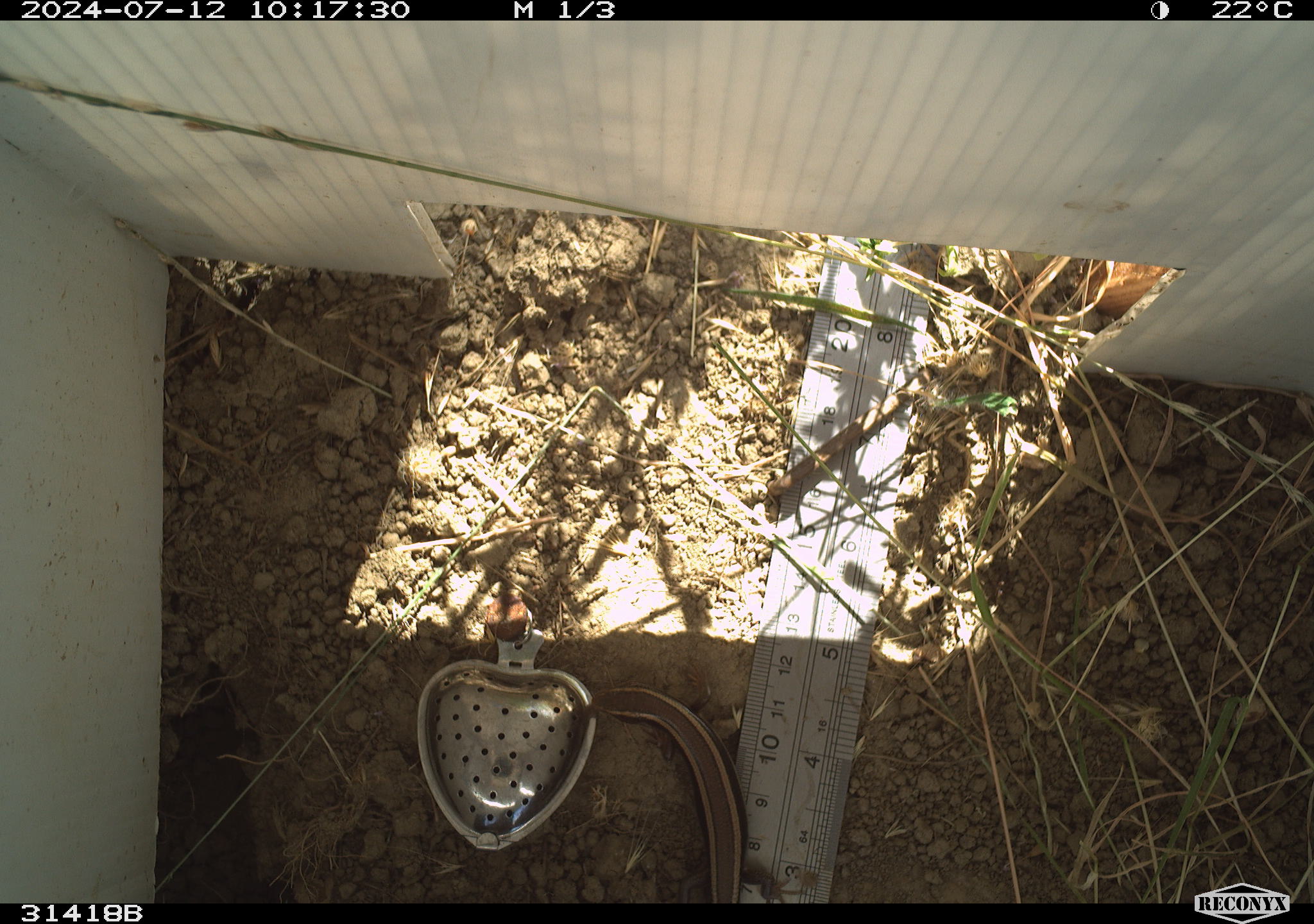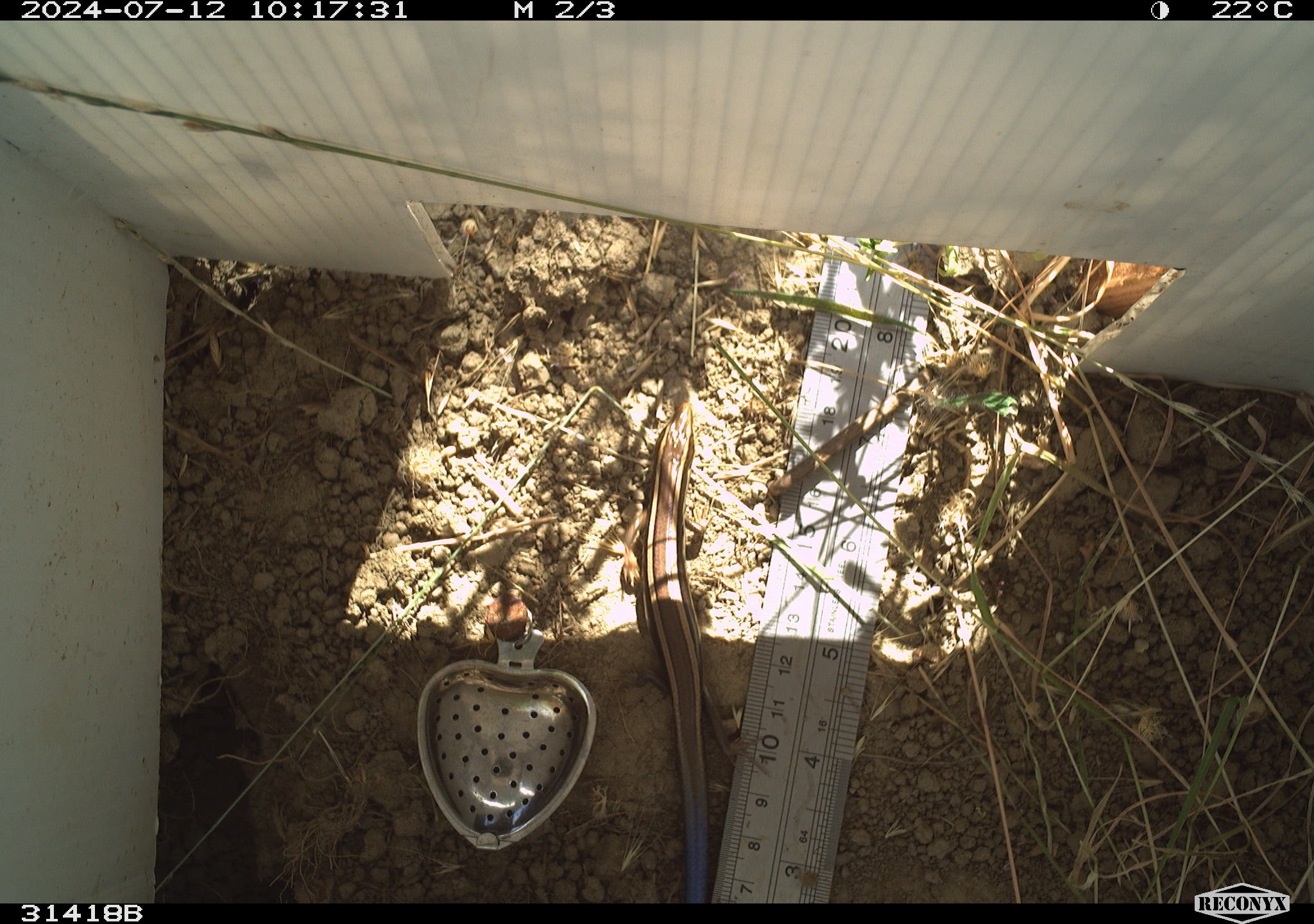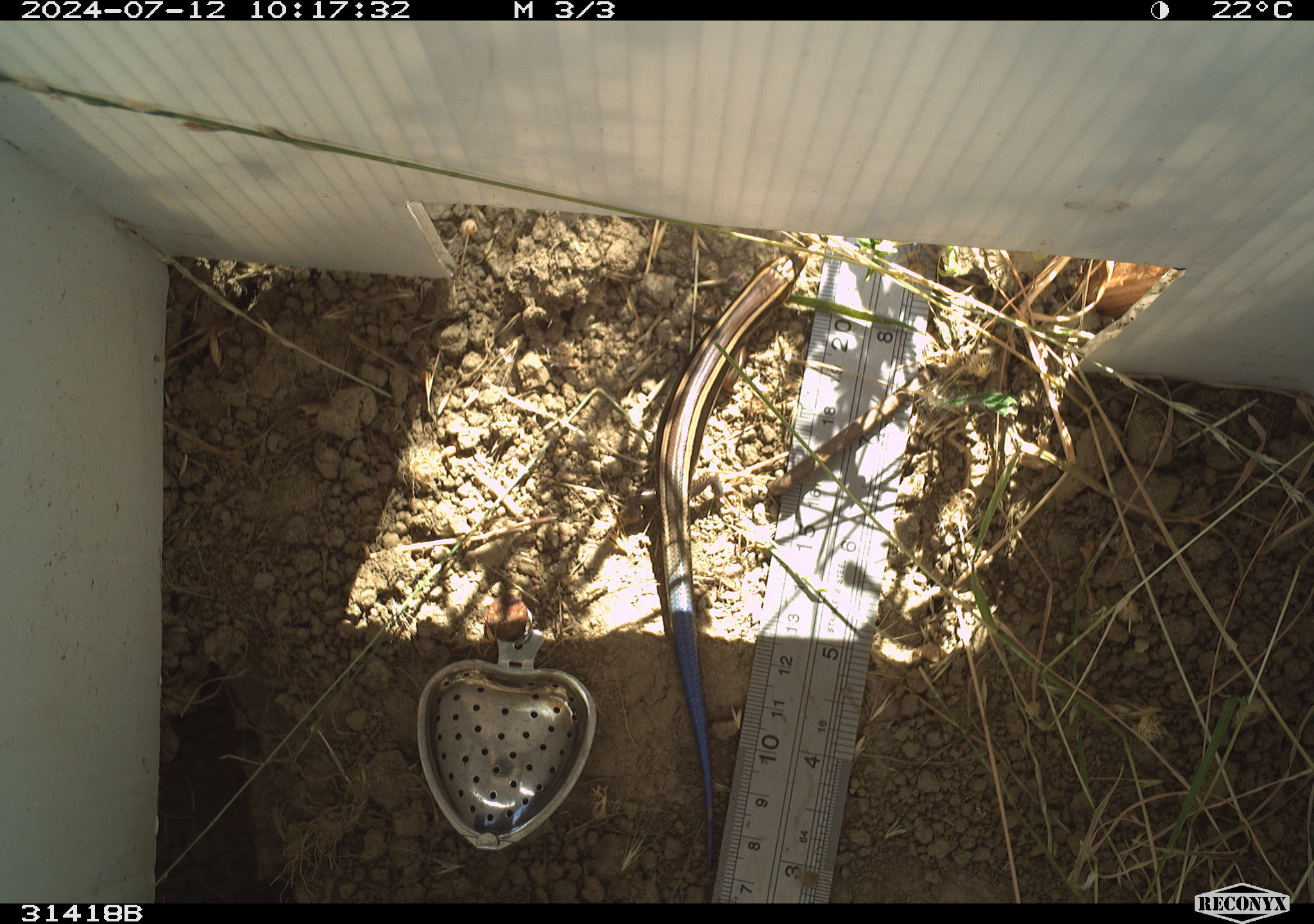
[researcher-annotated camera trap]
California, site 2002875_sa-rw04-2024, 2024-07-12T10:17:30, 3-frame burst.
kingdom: Animalia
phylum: Chordata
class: Reptilia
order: Squamata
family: Scincidae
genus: Plestiodon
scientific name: Plestiodon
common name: blue-tailed skinks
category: plestiodon species